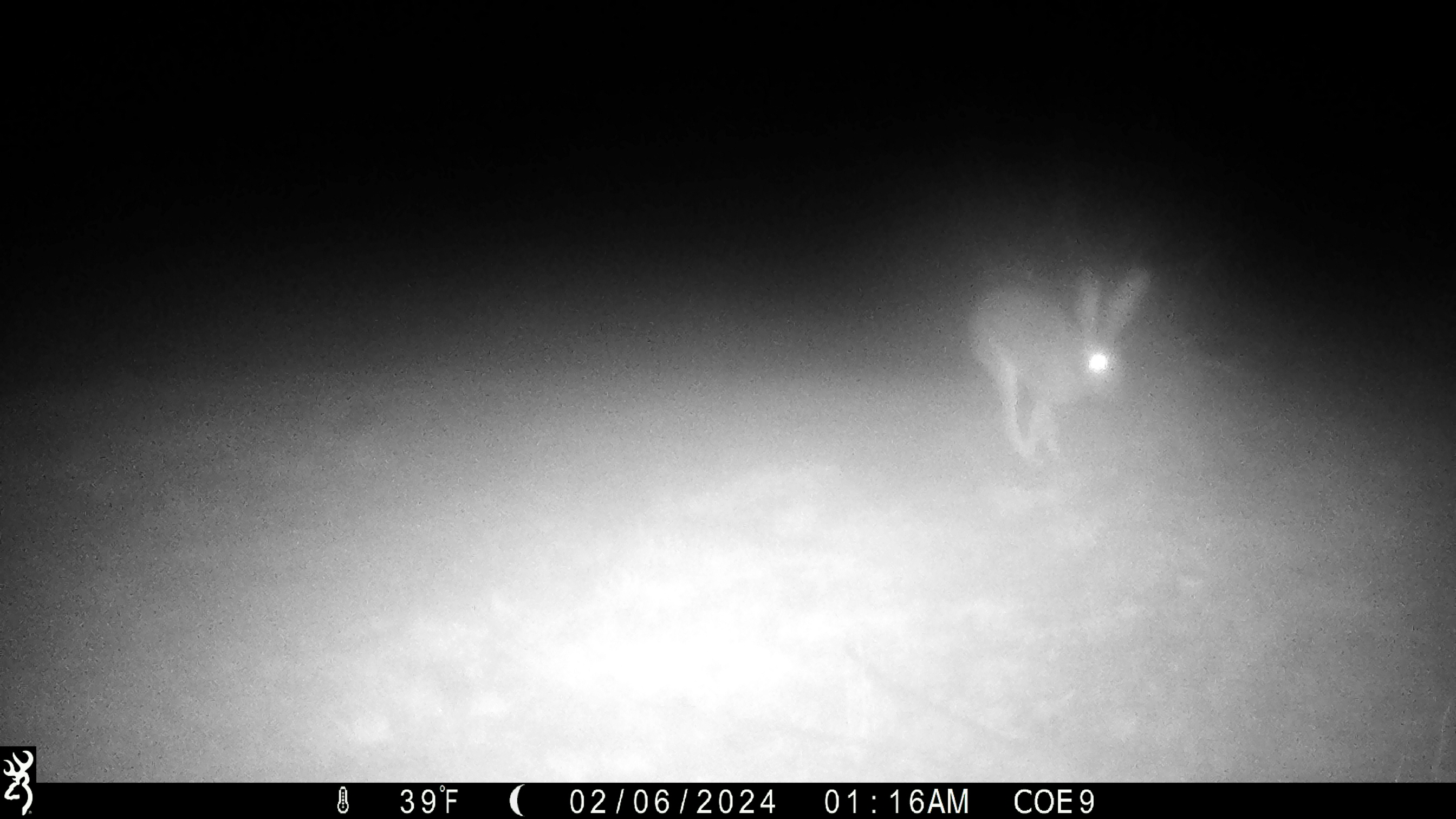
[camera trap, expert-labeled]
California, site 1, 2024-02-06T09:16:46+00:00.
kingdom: Animalia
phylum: Chordata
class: Mammalia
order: Lagomorpha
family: Leporidae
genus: Lepus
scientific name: Lepus californicus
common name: black-tailed jackrabbit